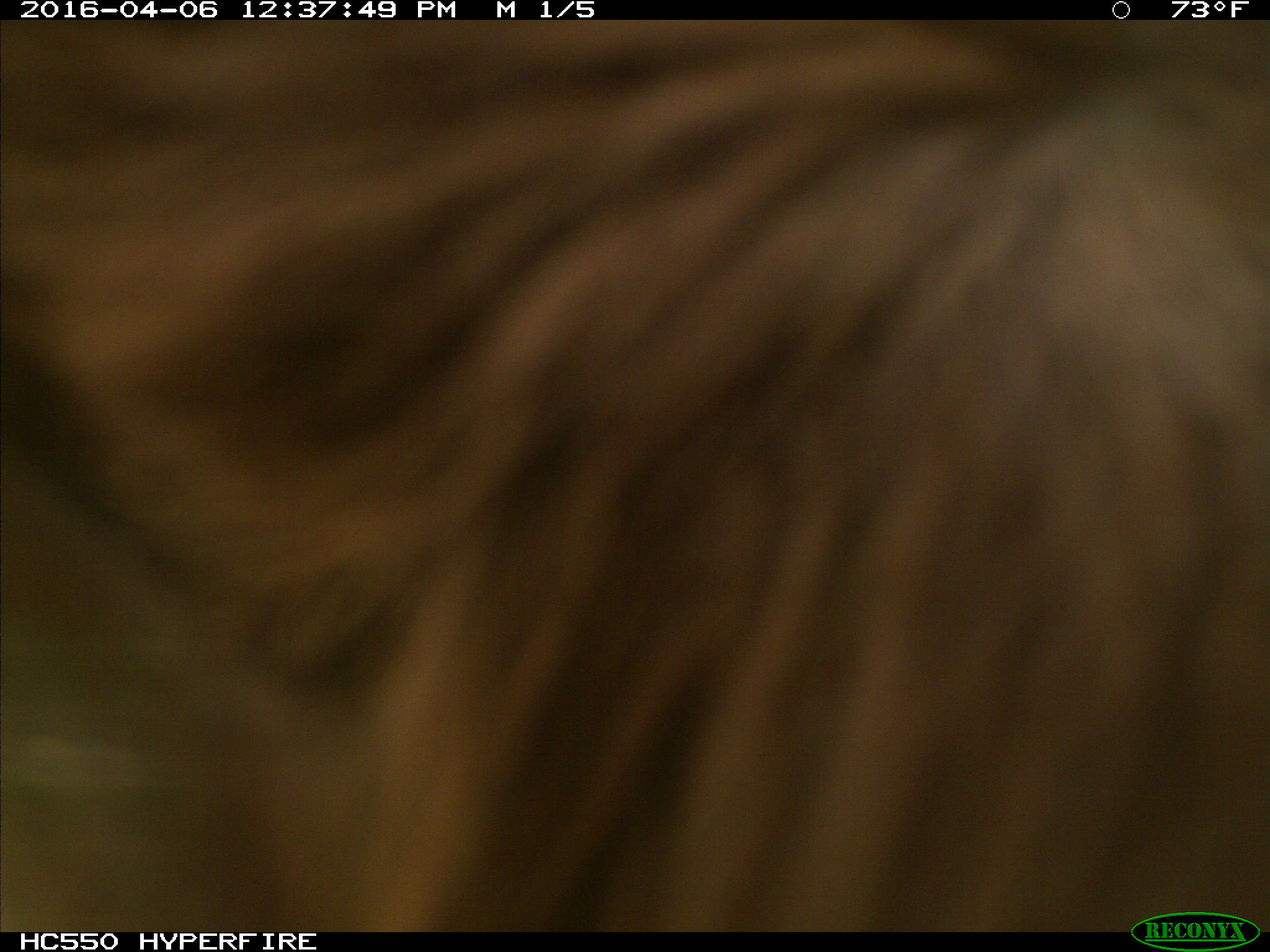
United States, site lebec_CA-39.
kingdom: Animalia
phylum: Chordata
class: Mammalia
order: Artiodactyla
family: Bovidae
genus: Bos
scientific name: Bos taurus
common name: domestic cow